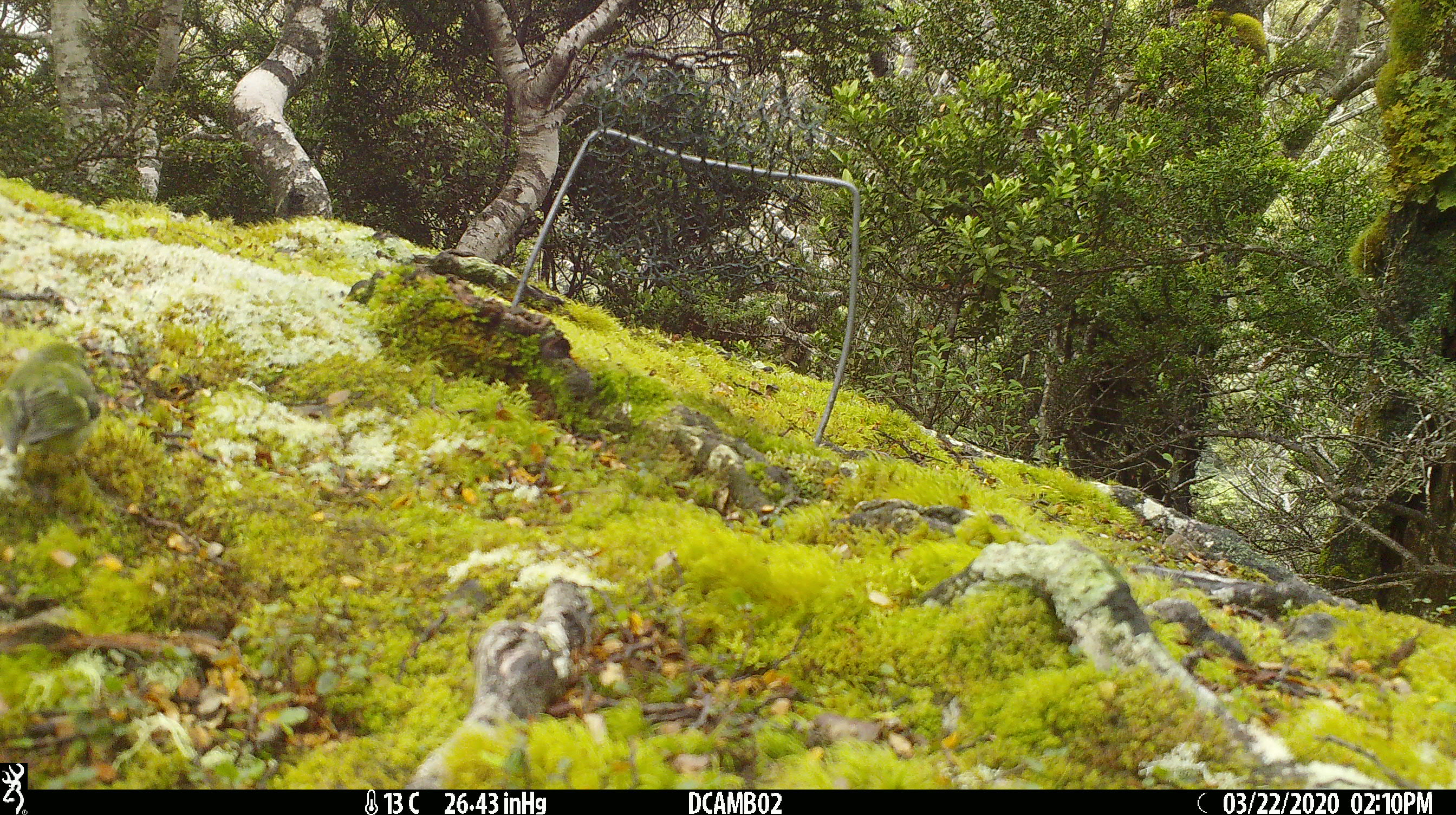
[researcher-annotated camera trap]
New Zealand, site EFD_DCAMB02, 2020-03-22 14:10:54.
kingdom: Animalia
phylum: Chordata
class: Aves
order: Passeriformes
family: Acanthisittidae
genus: Acanthisitta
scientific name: Acanthisitta chloris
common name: rifleman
Rifleman (Acanthisitta chloris).